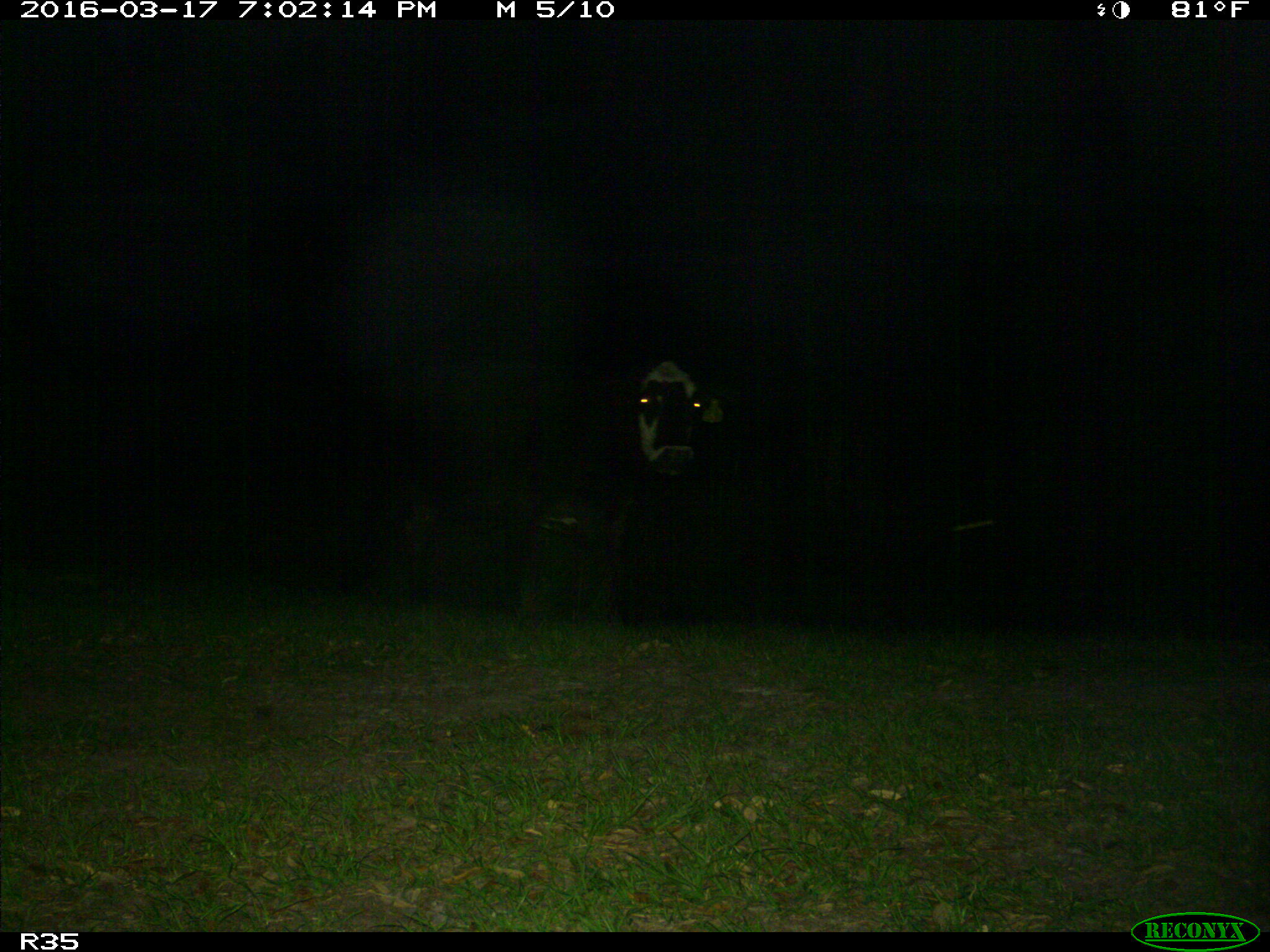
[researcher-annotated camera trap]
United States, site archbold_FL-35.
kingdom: Animalia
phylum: Chordata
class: Mammalia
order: Artiodactyla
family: Bovidae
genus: Bos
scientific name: Bos taurus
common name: domestic cow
Bos taurus (domestic cow).